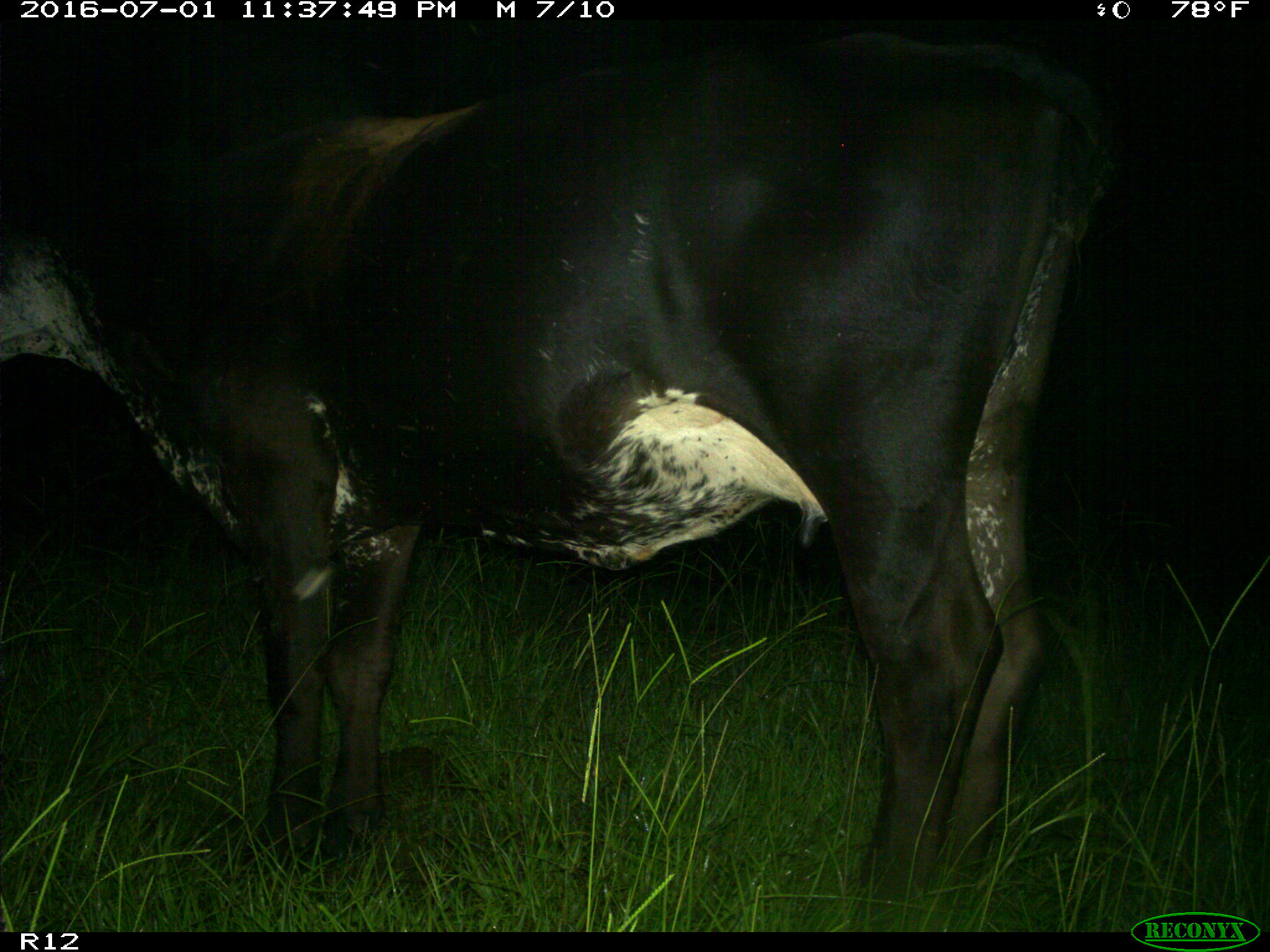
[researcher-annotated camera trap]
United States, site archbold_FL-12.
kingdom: Animalia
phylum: Chordata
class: Mammalia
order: Artiodactyla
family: Bovidae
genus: Bos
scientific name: Bos taurus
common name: domestic cow